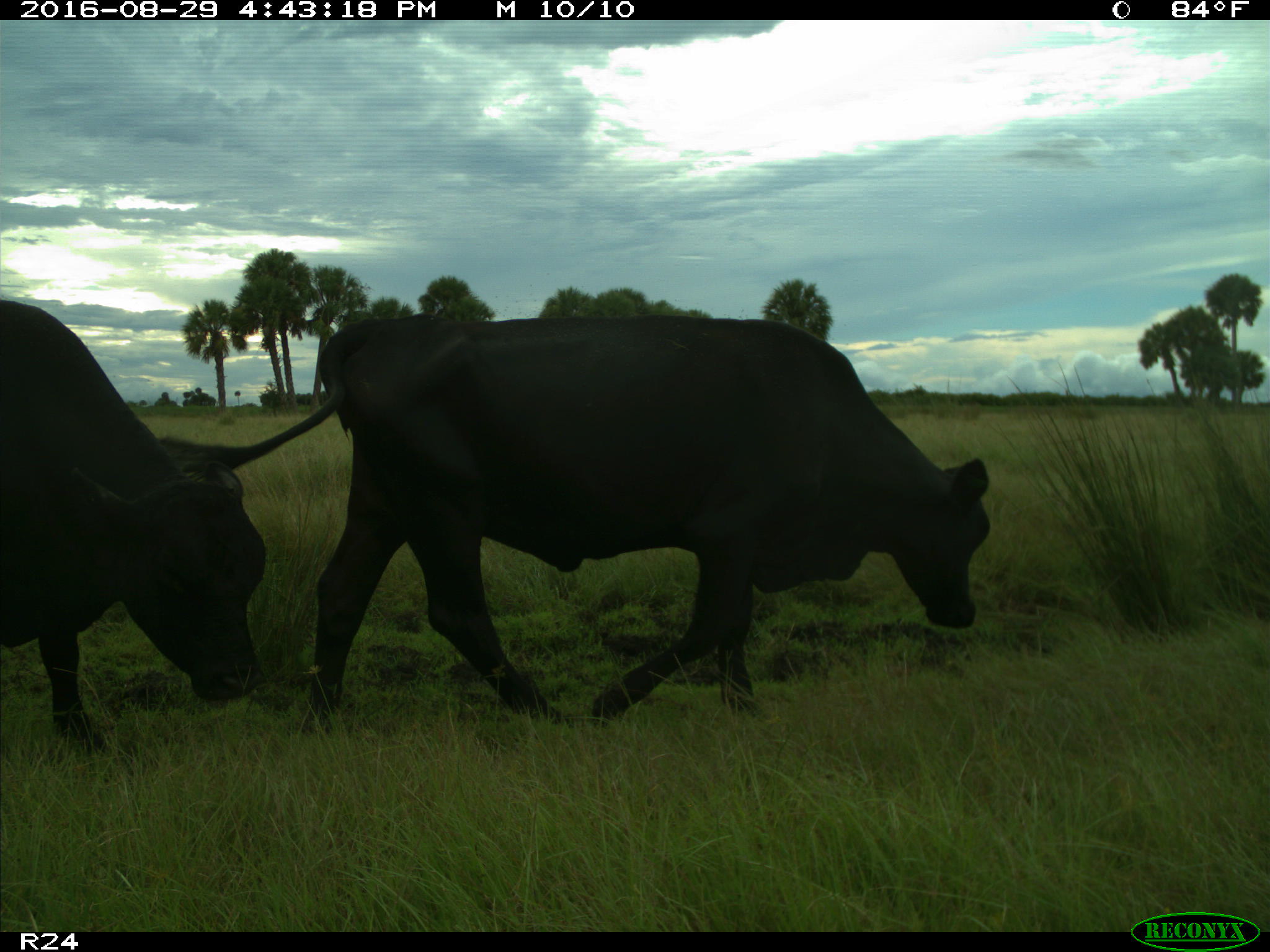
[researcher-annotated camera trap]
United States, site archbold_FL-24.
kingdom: Animalia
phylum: Chordata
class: Mammalia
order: Artiodactyla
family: Bovidae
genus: Bos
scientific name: Bos taurus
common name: domestic cow